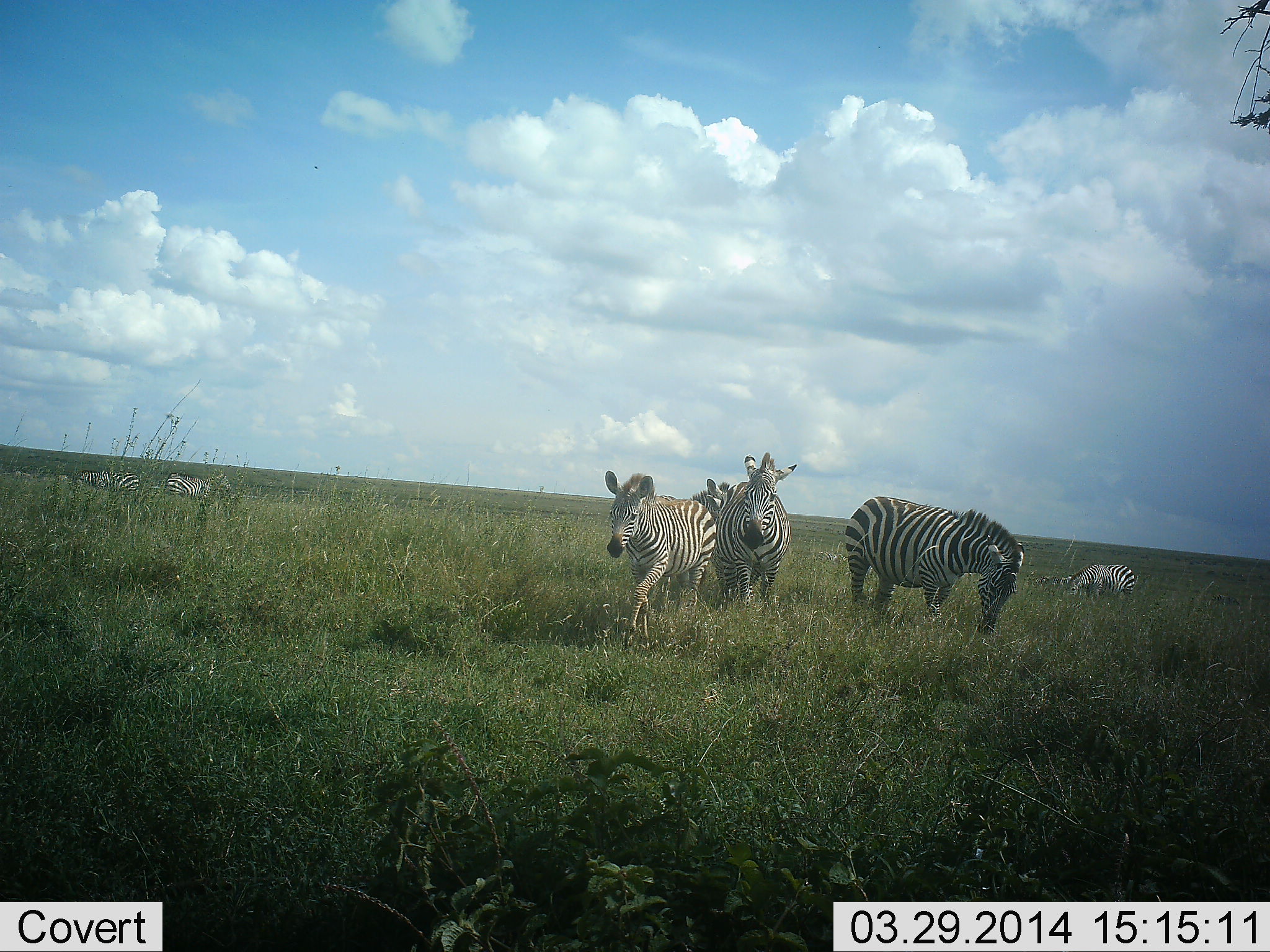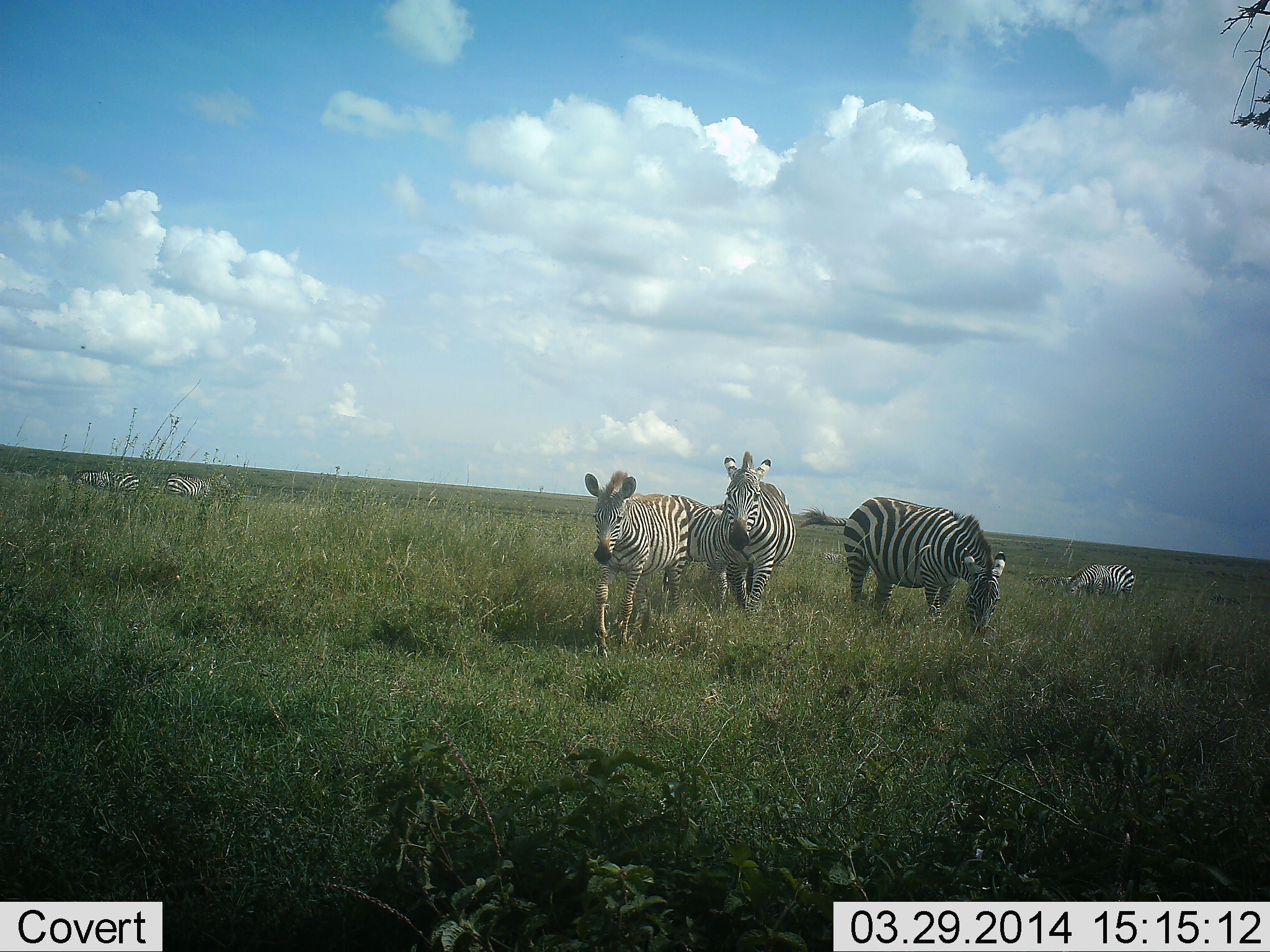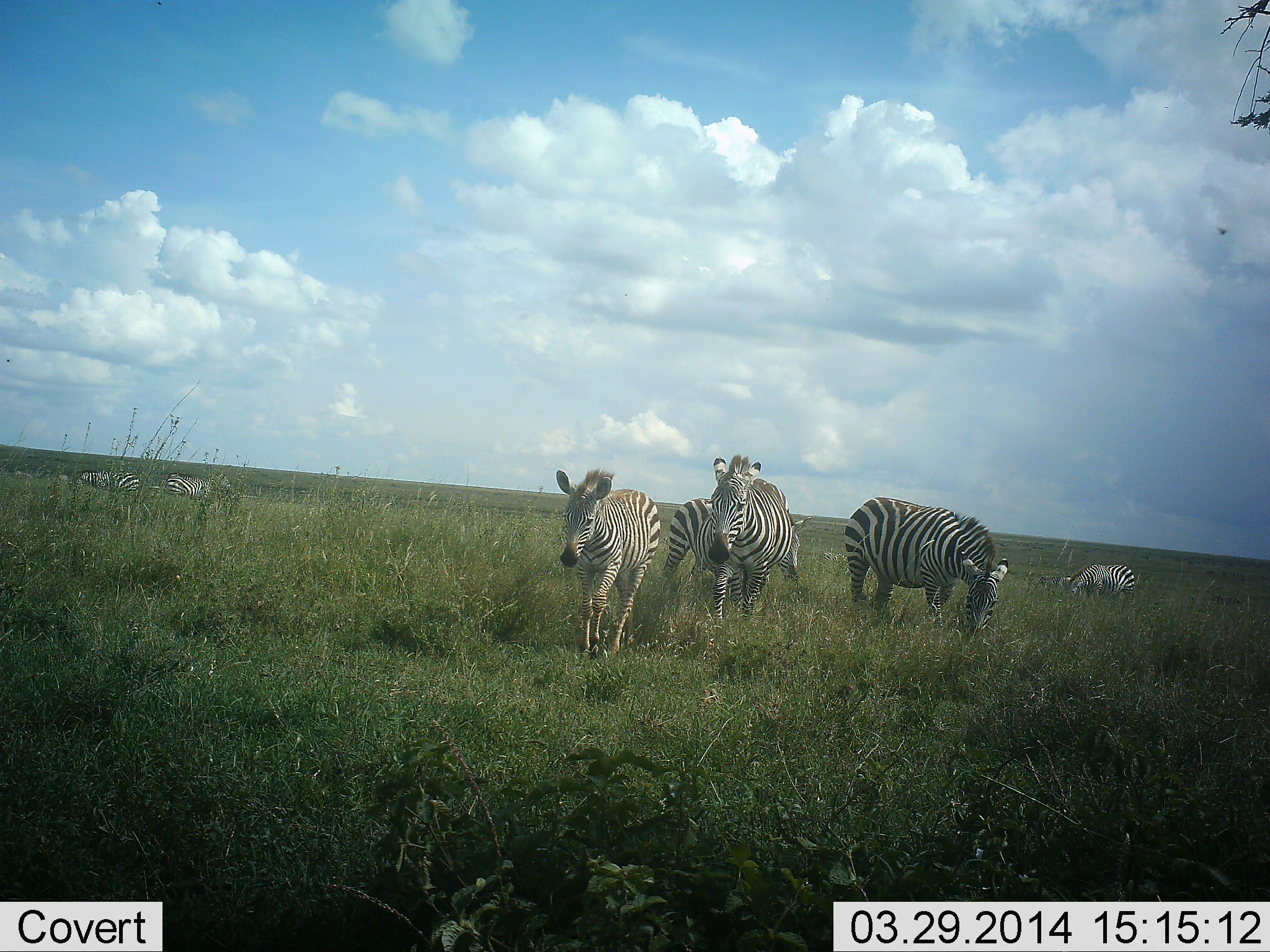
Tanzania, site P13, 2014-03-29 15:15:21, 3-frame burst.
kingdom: Animalia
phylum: Chordata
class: Mammalia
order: Perissodactyla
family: Equidae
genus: Equus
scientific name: Equus quagga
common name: plains zebra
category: zebra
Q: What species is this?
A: Zebra (plains zebra) (Equus quagga).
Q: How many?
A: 7.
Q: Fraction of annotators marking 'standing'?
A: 27%.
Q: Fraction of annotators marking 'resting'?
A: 0%.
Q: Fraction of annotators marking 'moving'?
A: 91%.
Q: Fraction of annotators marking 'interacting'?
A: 0%.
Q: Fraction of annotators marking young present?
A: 0%.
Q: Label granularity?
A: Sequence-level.